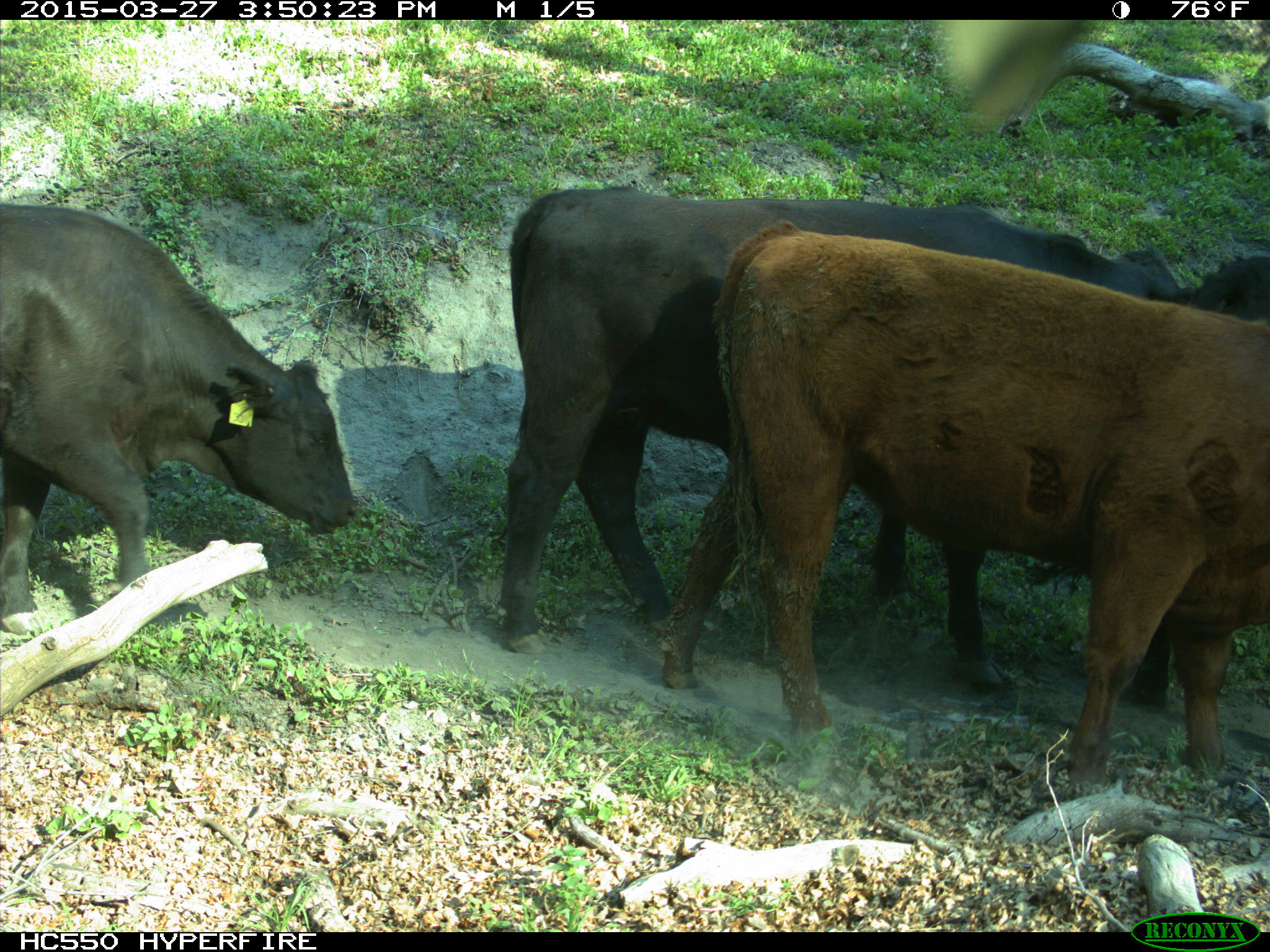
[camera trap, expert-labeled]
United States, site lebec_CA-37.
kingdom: Animalia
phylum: Chordata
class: Mammalia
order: Artiodactyla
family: Bovidae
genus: Bos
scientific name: Bos taurus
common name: domestic cow